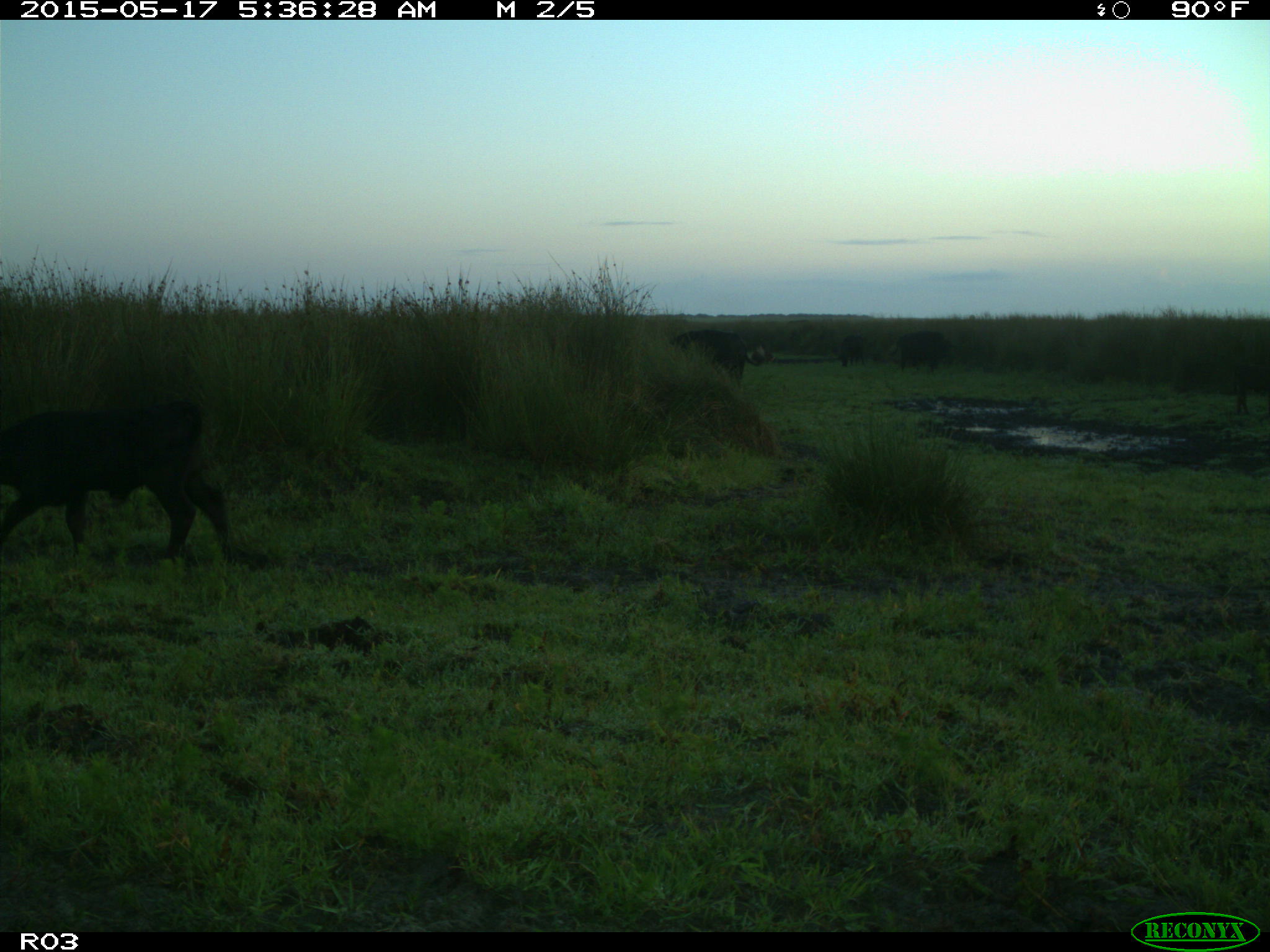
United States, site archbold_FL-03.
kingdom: Animalia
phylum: Chordata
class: Mammalia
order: Artiodactyla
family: Bovidae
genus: Bos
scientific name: Bos taurus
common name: domestic cow